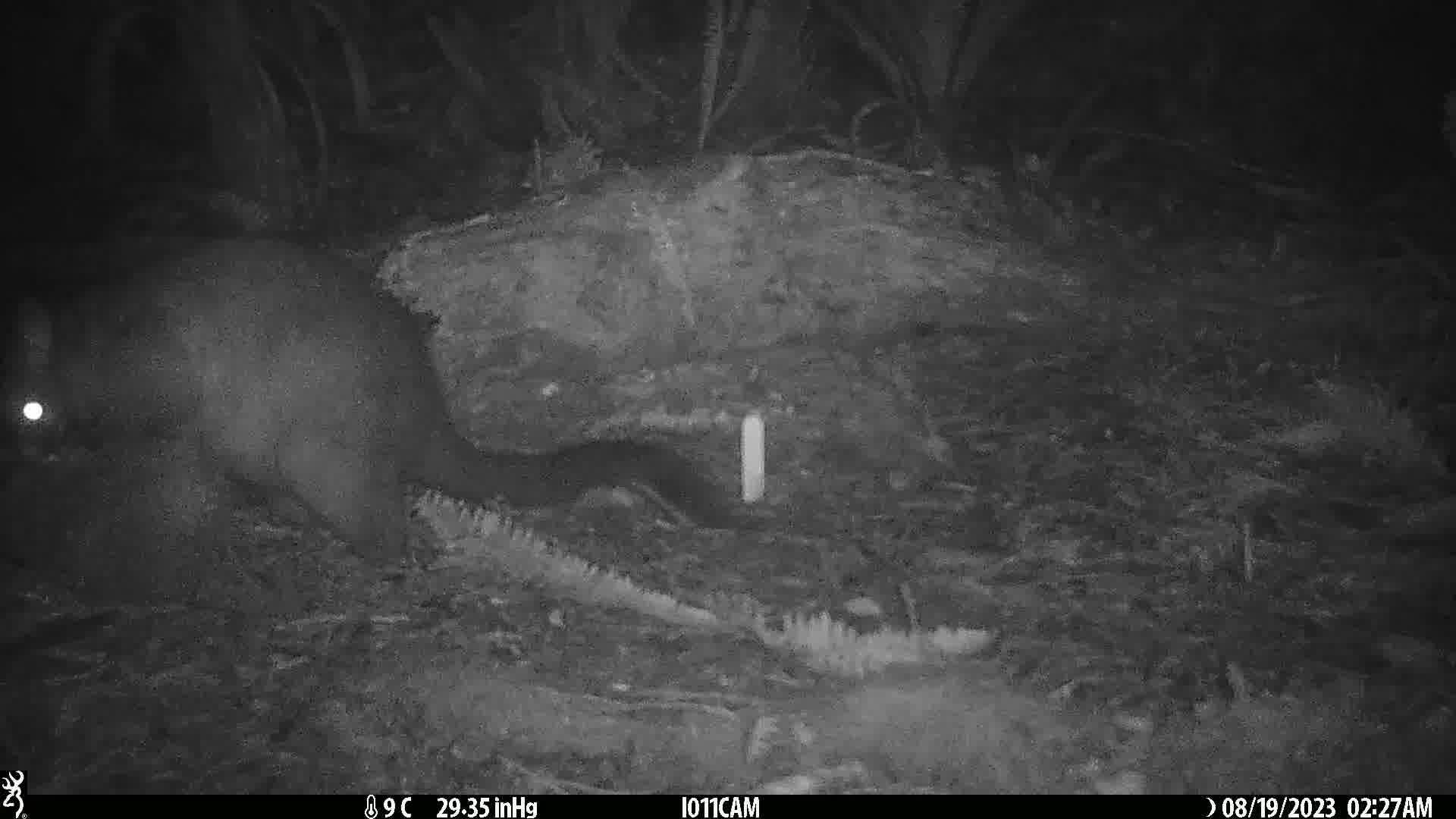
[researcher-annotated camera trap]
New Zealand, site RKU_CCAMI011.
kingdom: Animalia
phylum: Chordata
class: Mammalia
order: Diprotodontia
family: Phalangeridae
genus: Trichosurus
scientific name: Trichosurus vulpecula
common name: common brushtail possum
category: possum